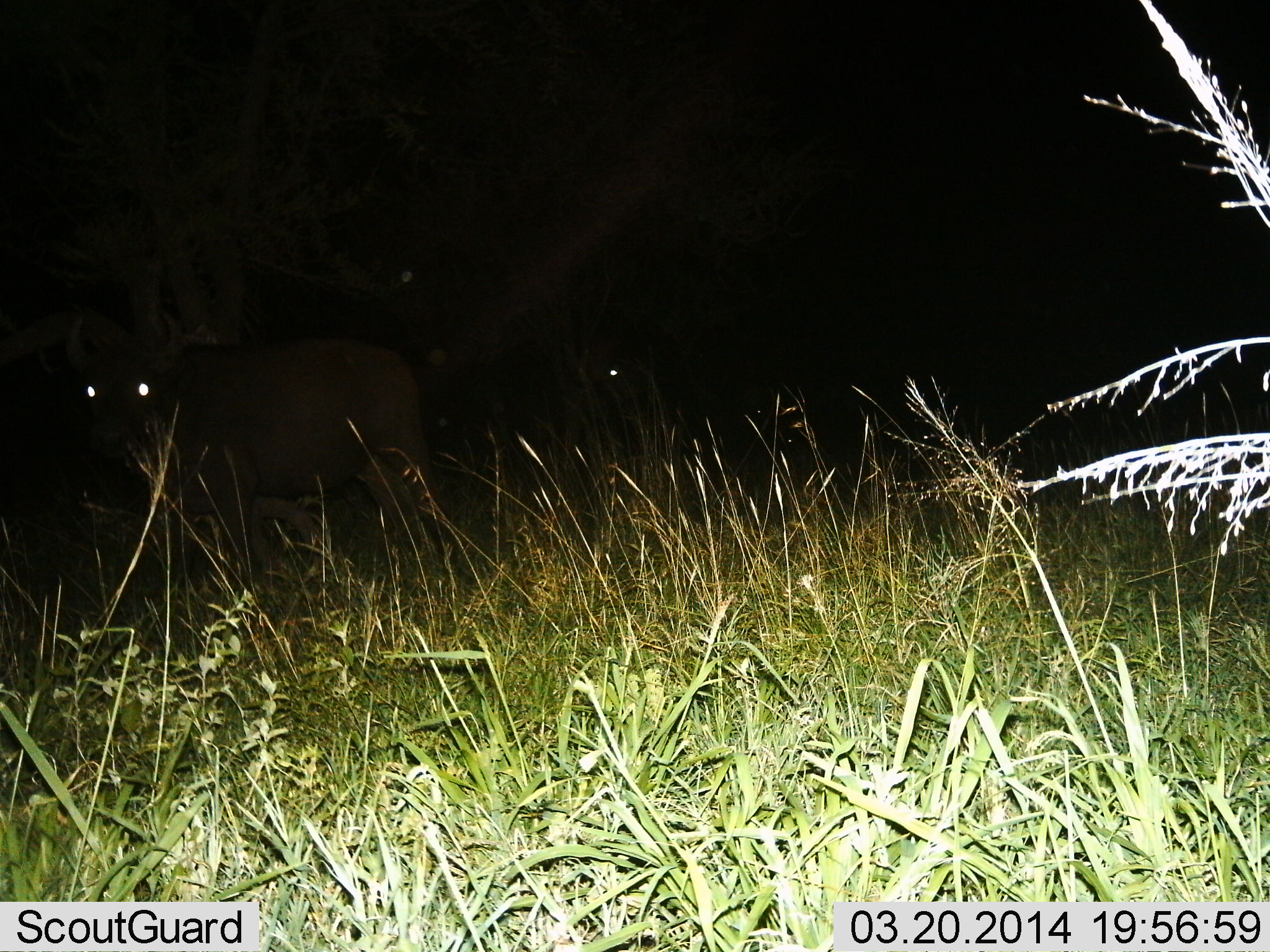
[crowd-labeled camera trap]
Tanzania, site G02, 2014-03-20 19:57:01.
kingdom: Animalia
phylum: Chordata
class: Mammalia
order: Artiodactyla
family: Bovidae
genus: Syncerus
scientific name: Syncerus caffer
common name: cape buffalo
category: buffalo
Buffalo (cape buffalo) (Syncerus caffer), count 2. Behavior (volunteer vote fractions): standing 100%, resting 0%, moving 0%, interacting 0%. Young present (vote fraction): 0%. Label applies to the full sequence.